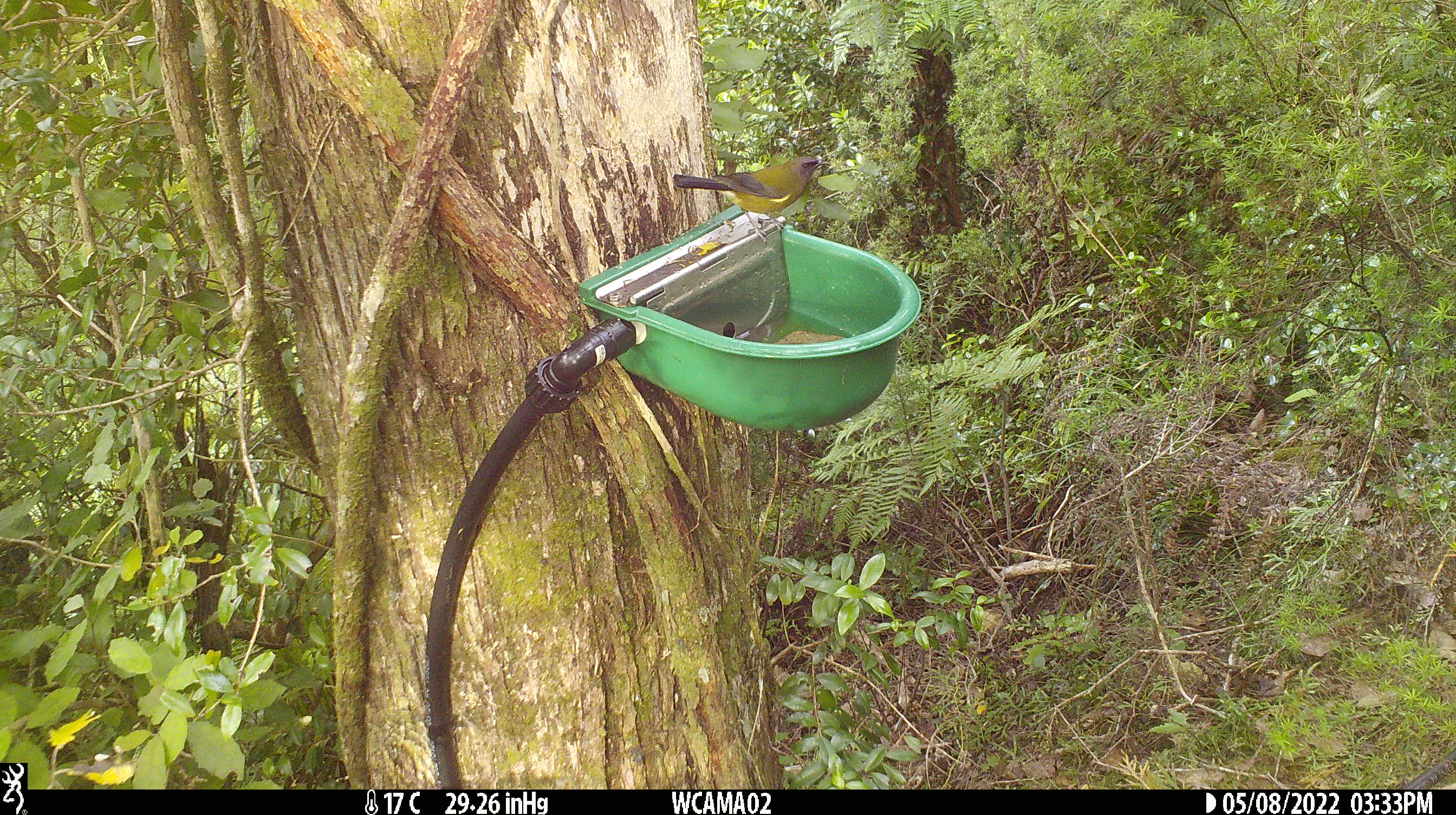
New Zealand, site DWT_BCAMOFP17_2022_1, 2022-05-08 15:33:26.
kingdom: Animalia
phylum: Chordata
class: Aves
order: Passeriformes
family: Meliphagidae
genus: Anthornis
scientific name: Anthornis melanura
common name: new zealand bellbird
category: bellbird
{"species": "bellbird (new zealand bellbird) (Anthornis melanura)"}